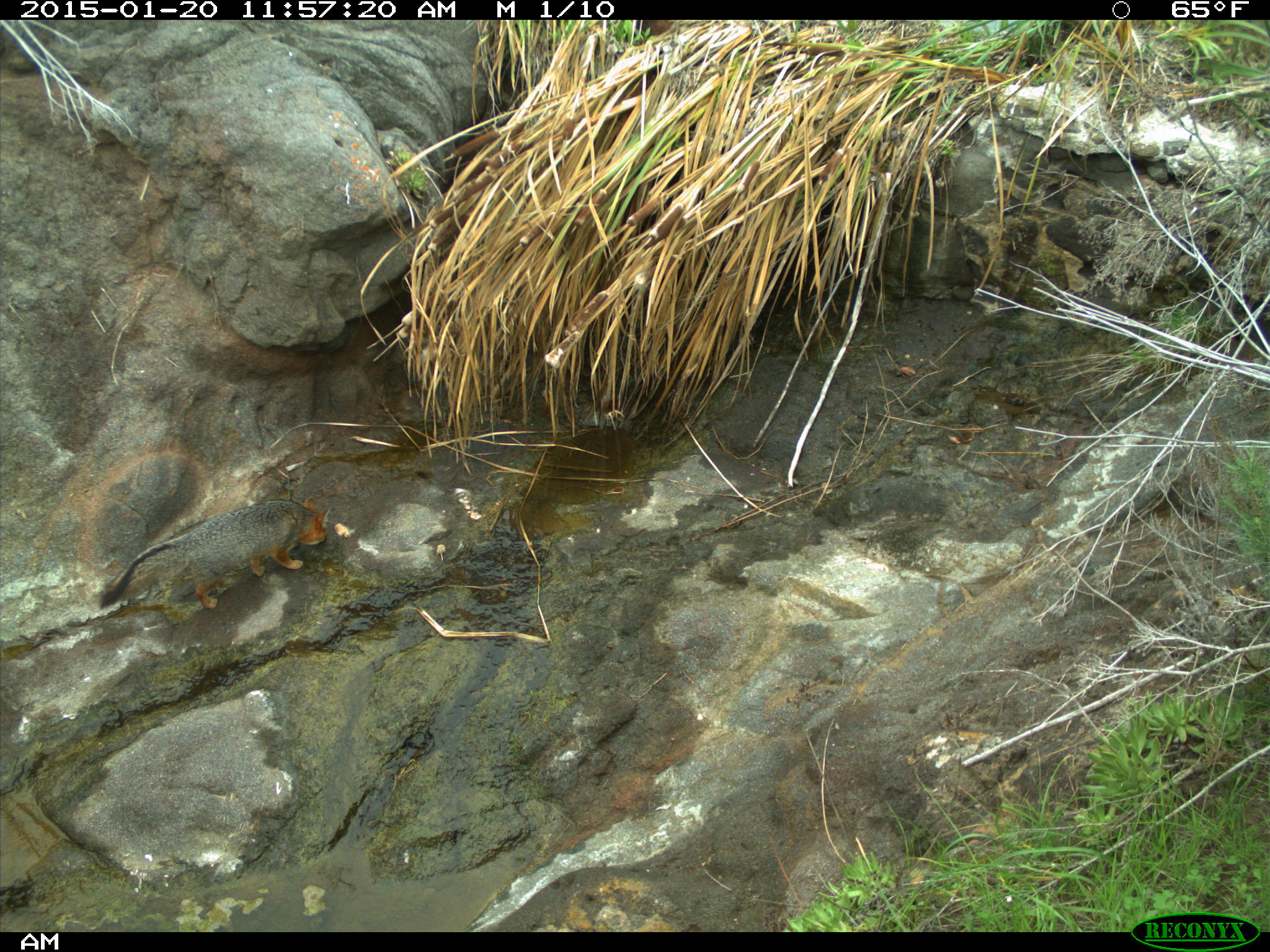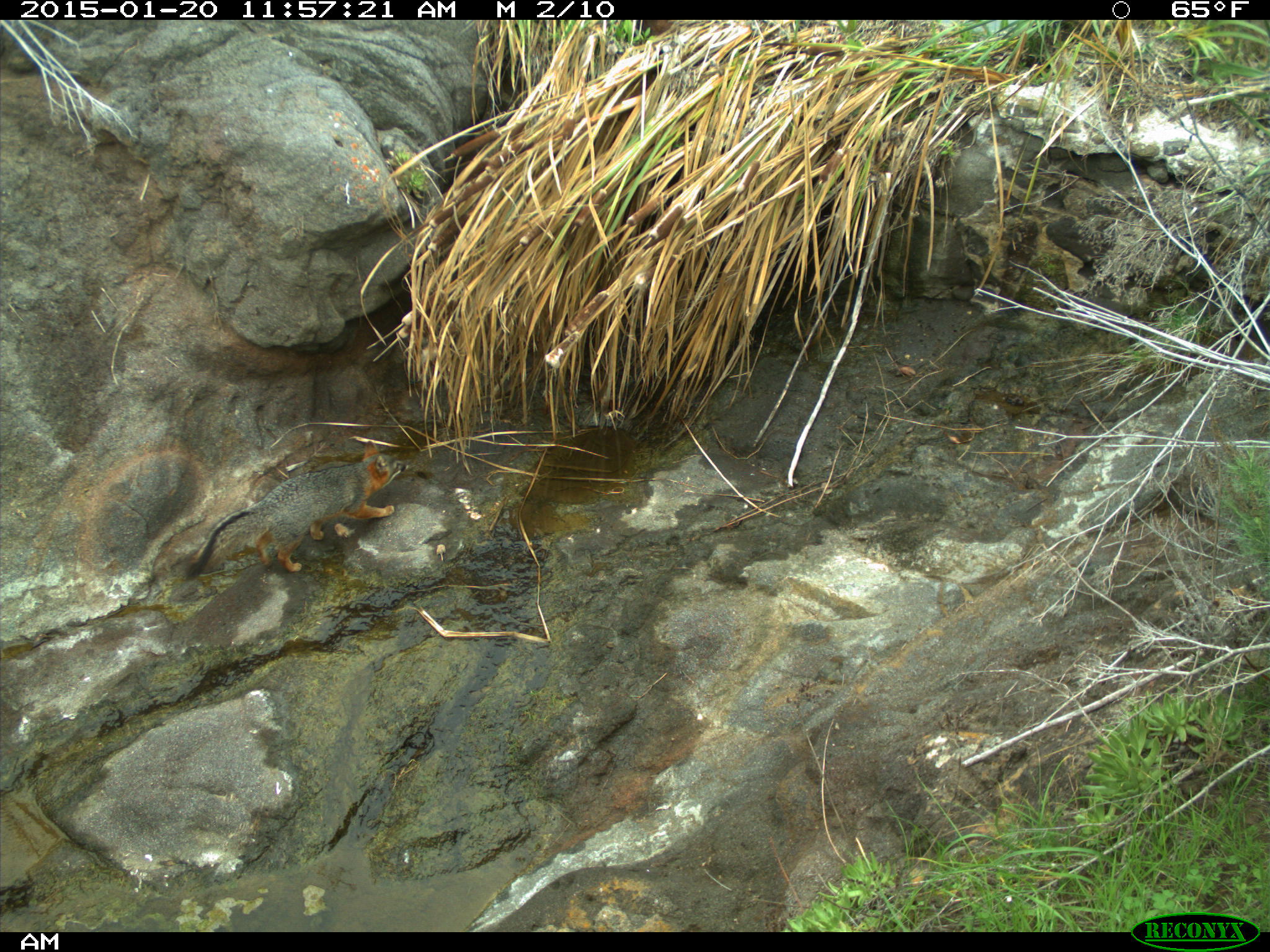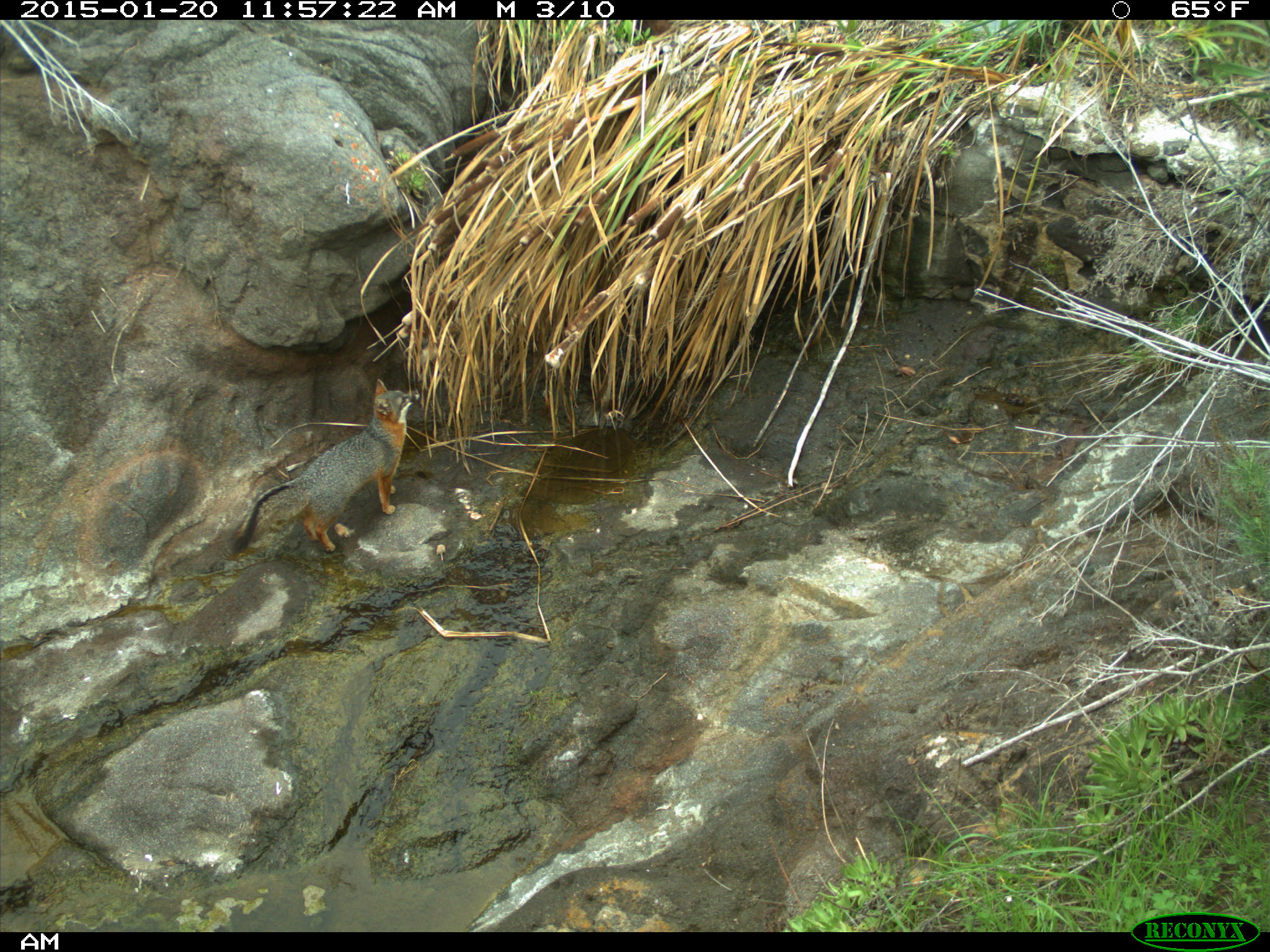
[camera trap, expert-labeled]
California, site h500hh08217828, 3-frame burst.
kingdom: Animalia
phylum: Chordata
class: Mammalia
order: Carnivora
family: Canidae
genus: Urocyon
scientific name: Urocyon littoralis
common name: island fox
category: fox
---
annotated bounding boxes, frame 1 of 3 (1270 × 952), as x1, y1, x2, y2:
fox: 99, 495, 332, 614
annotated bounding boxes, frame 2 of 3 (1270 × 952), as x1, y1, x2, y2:
fox: 181, 438, 409, 581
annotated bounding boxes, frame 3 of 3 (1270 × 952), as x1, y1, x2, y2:
fox: 226, 377, 420, 557